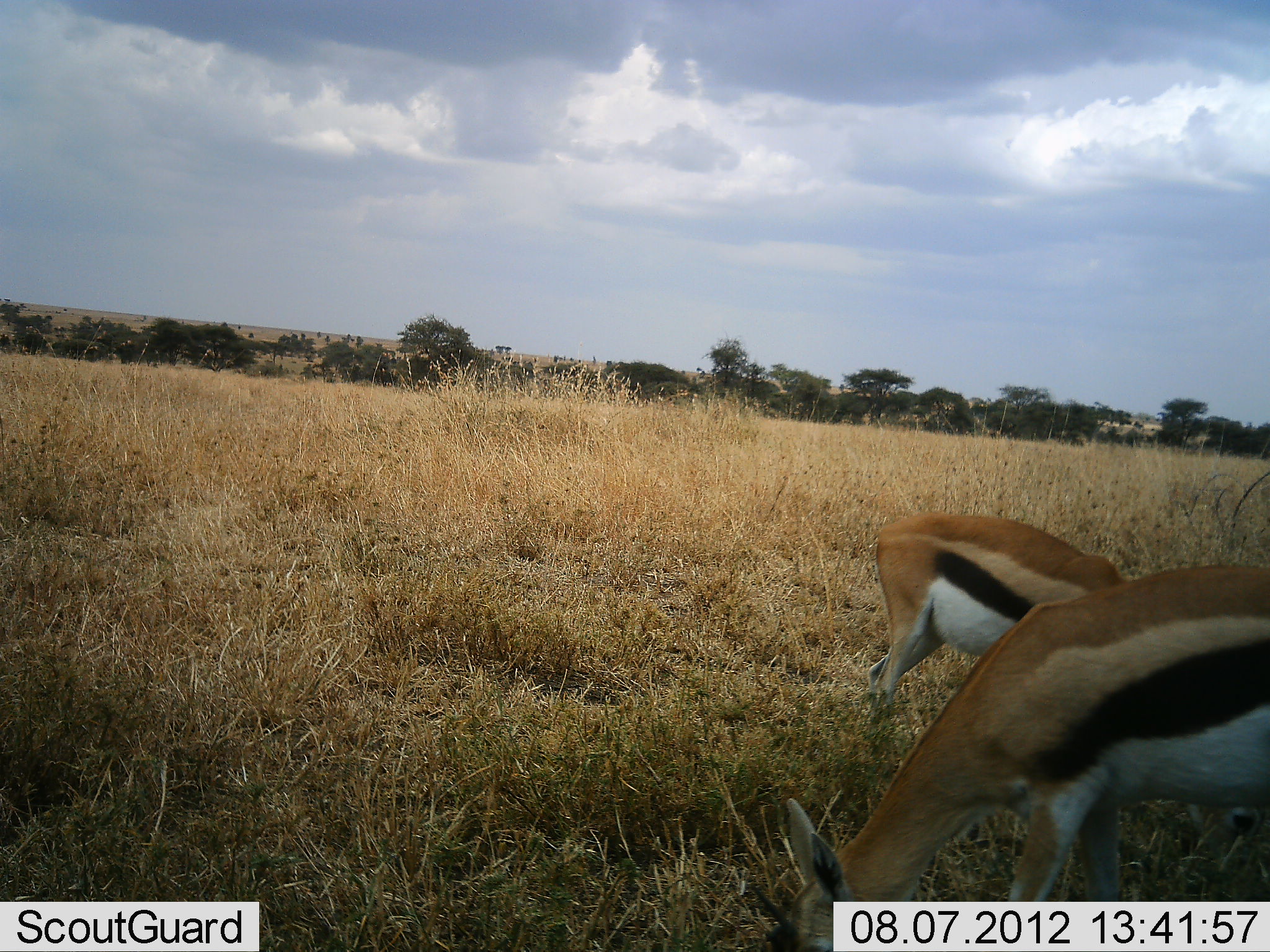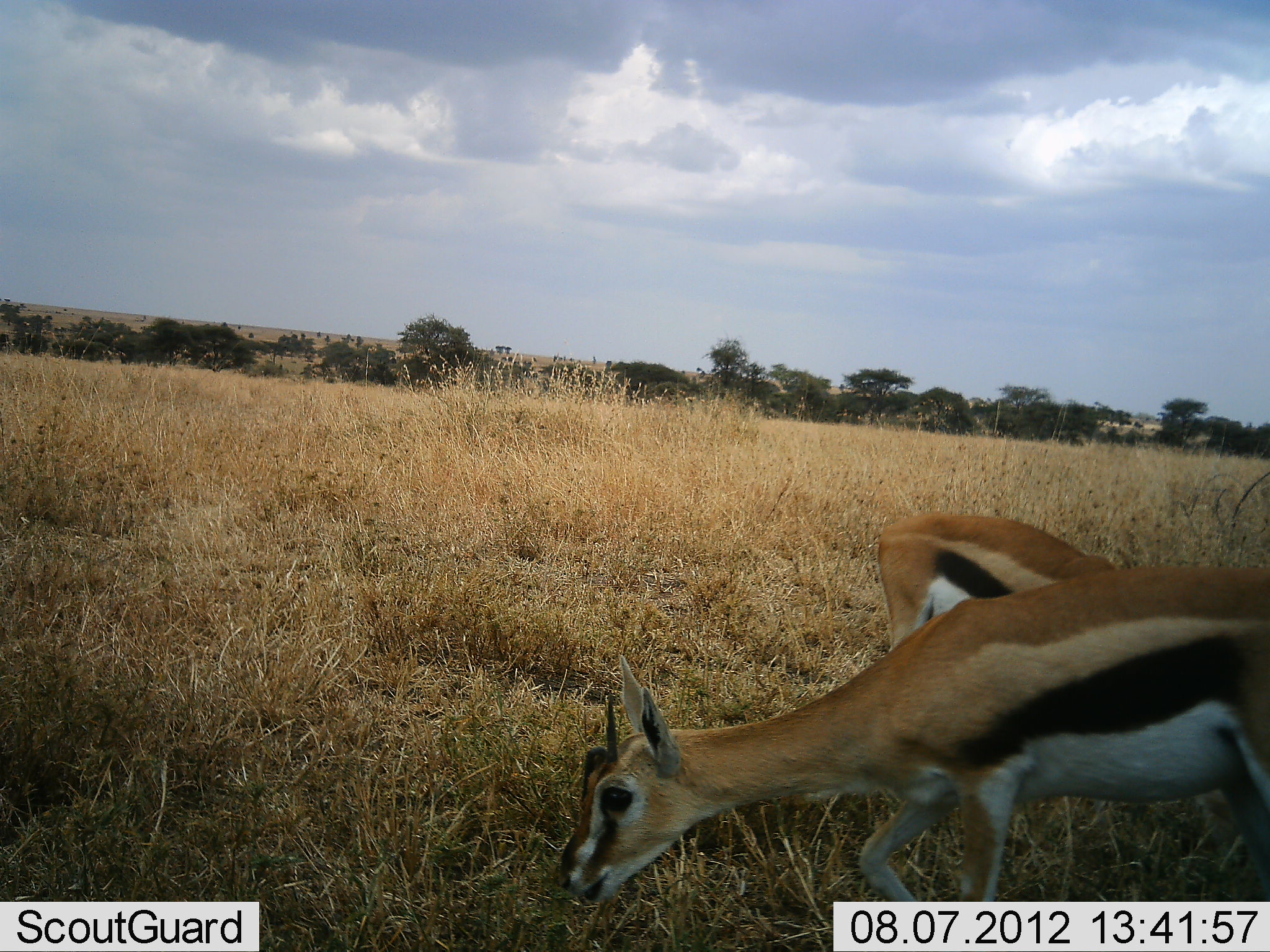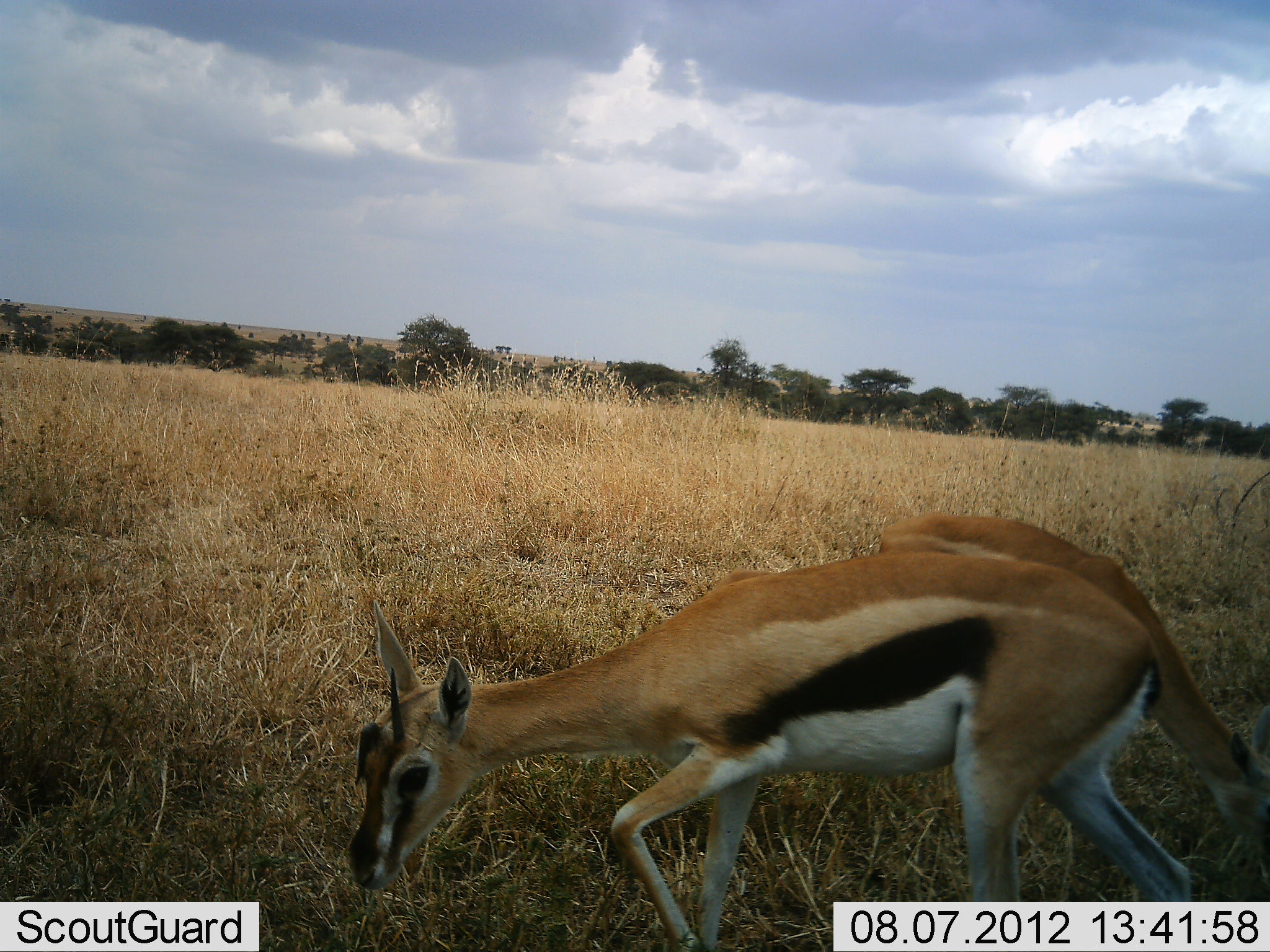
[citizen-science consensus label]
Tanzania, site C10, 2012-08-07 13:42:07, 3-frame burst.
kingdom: Animalia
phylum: Chordata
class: Mammalia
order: Artiodactyla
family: Bovidae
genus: Eudorcas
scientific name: Eudorcas thomsonii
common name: thomson's gazelle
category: gazellethomsons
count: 2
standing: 10%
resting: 0%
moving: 10%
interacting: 0%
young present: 10%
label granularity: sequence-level